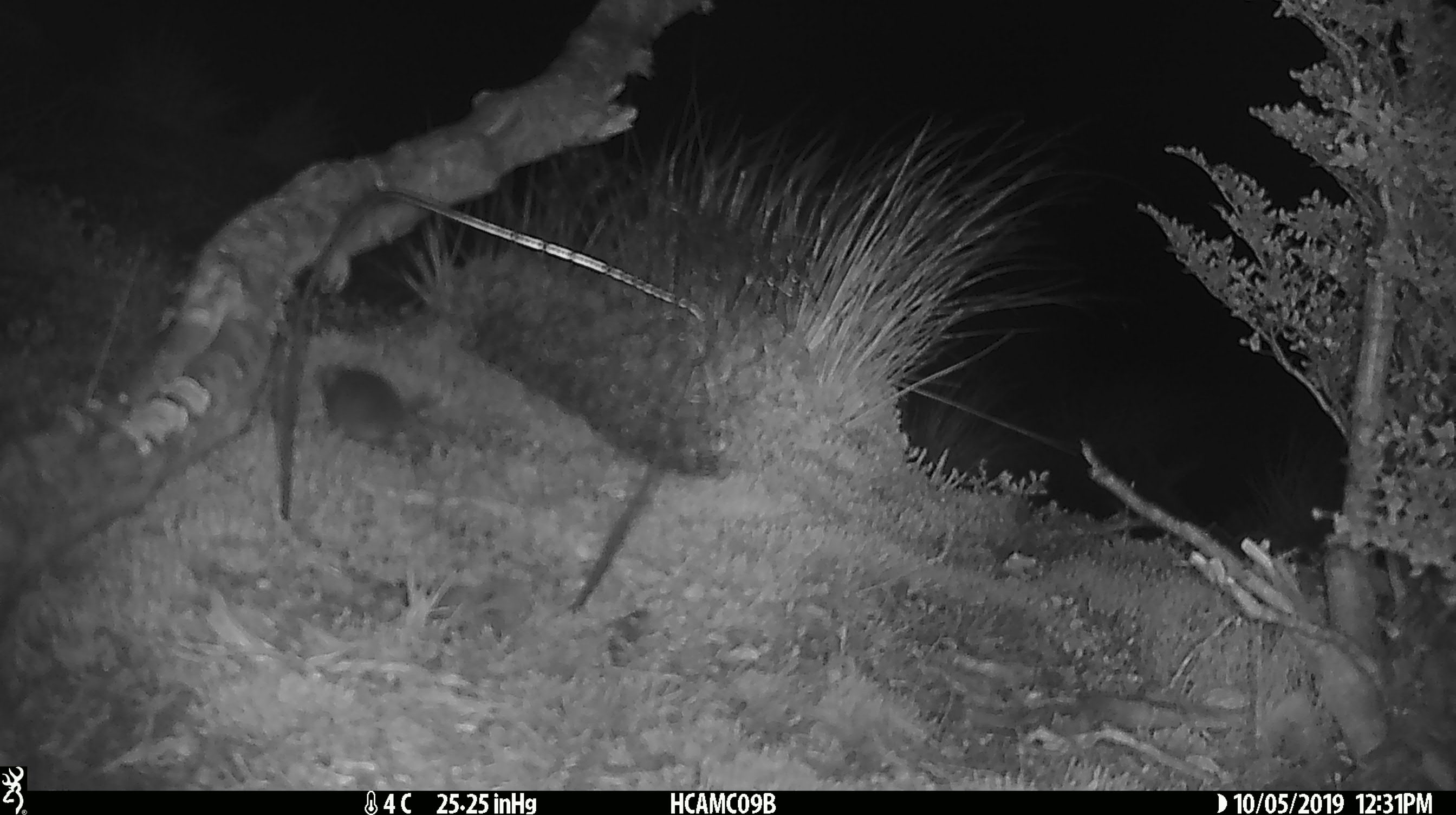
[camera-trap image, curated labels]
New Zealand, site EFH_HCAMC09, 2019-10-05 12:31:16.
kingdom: Animalia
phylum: Chordata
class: Mammalia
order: Rodentia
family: Muridae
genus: Mus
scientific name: Mus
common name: mouse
Mouse (Mus).